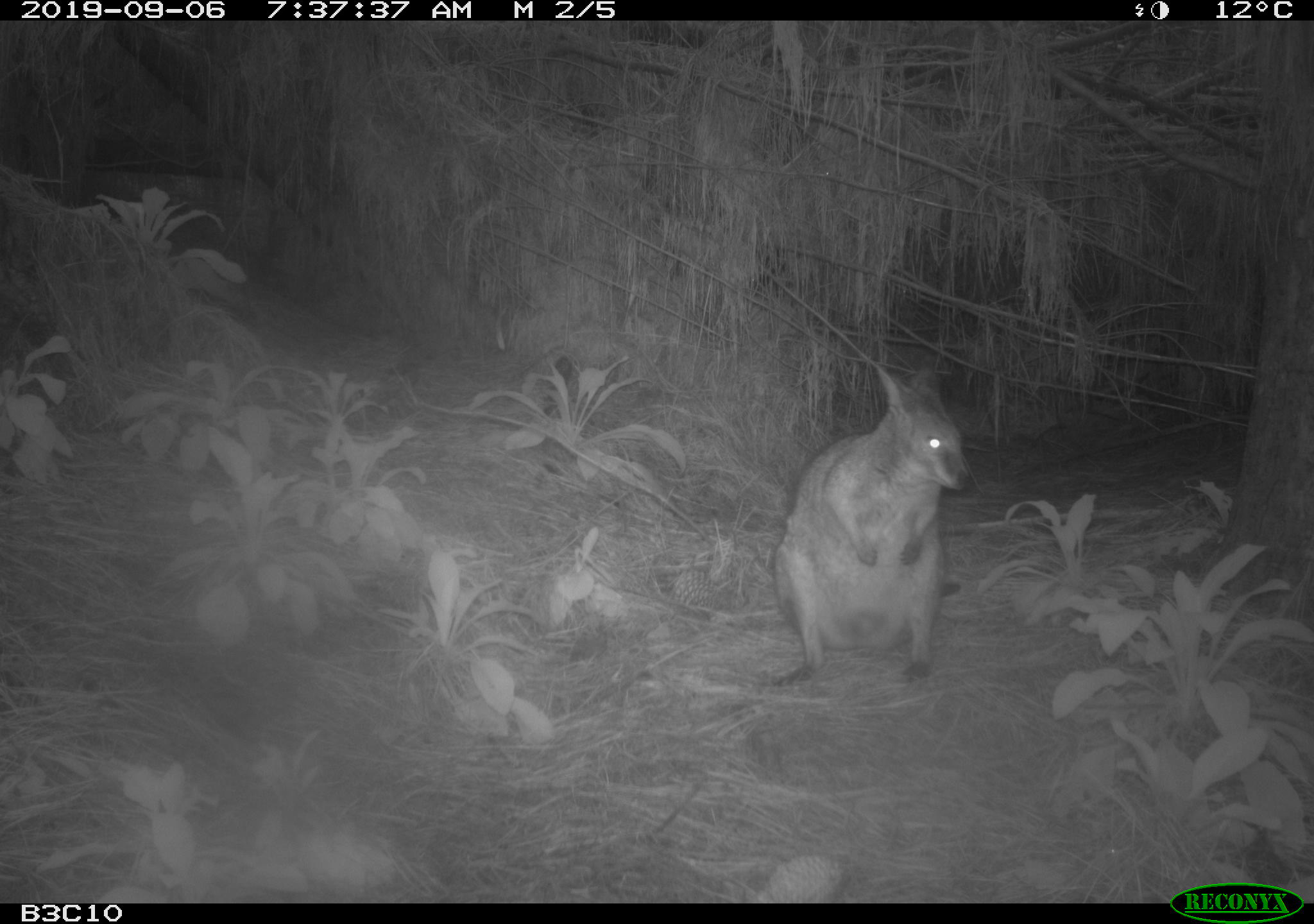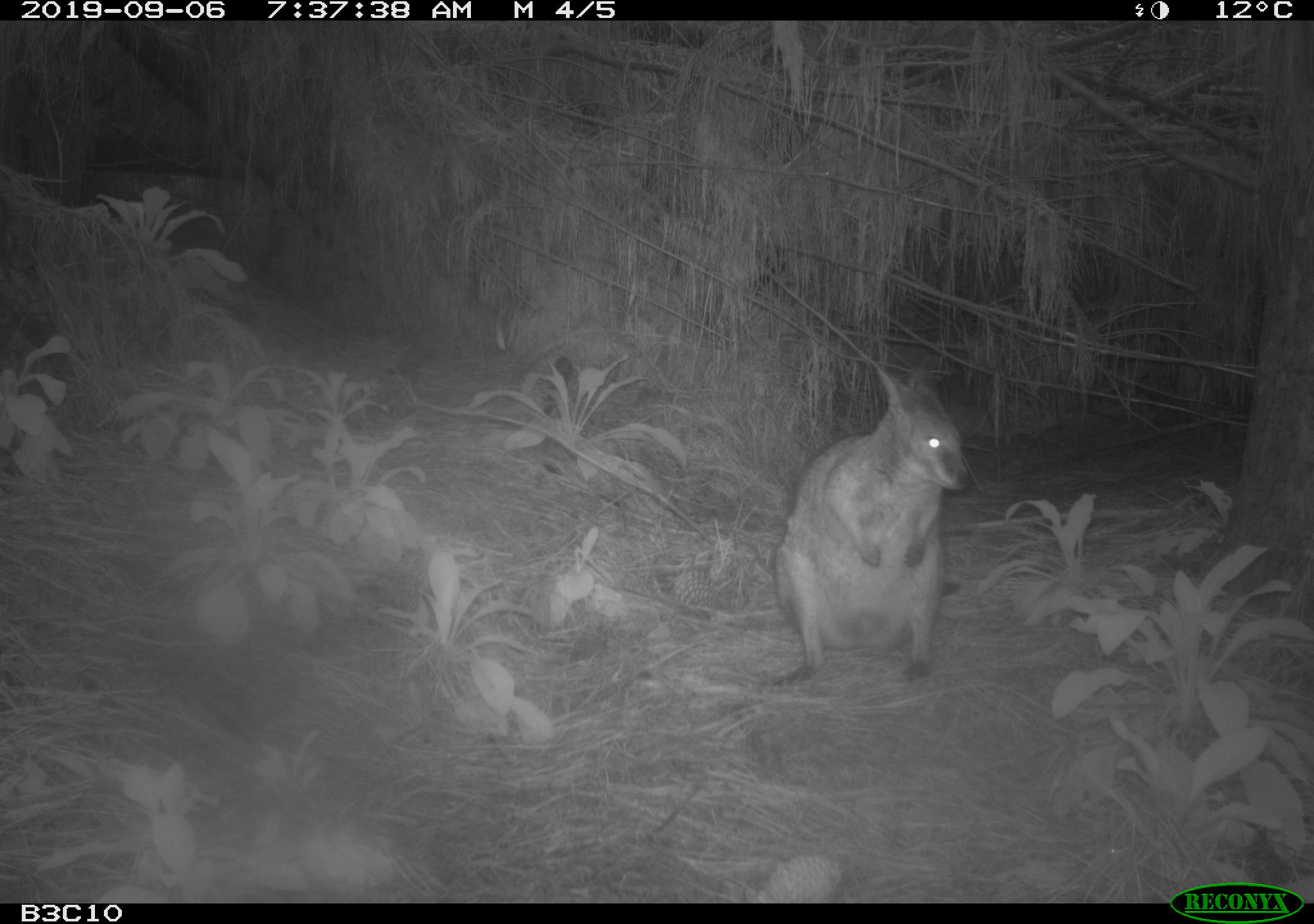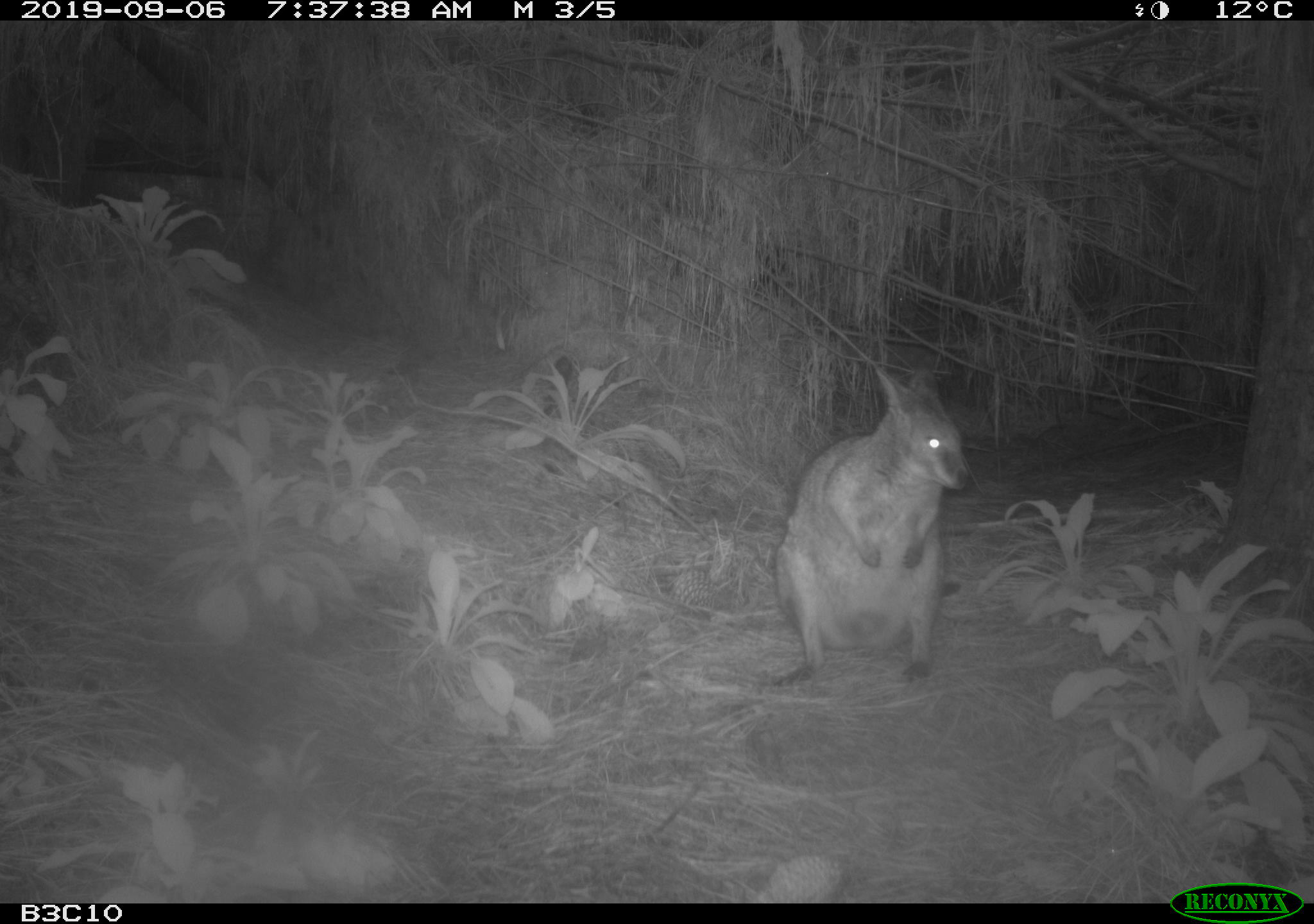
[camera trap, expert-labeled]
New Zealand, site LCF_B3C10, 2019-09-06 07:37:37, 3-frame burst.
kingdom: Animalia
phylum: Chordata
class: Mammalia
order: Diprotodontia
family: Macropodidae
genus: Notamacropus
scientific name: Notamacropus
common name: wallaby